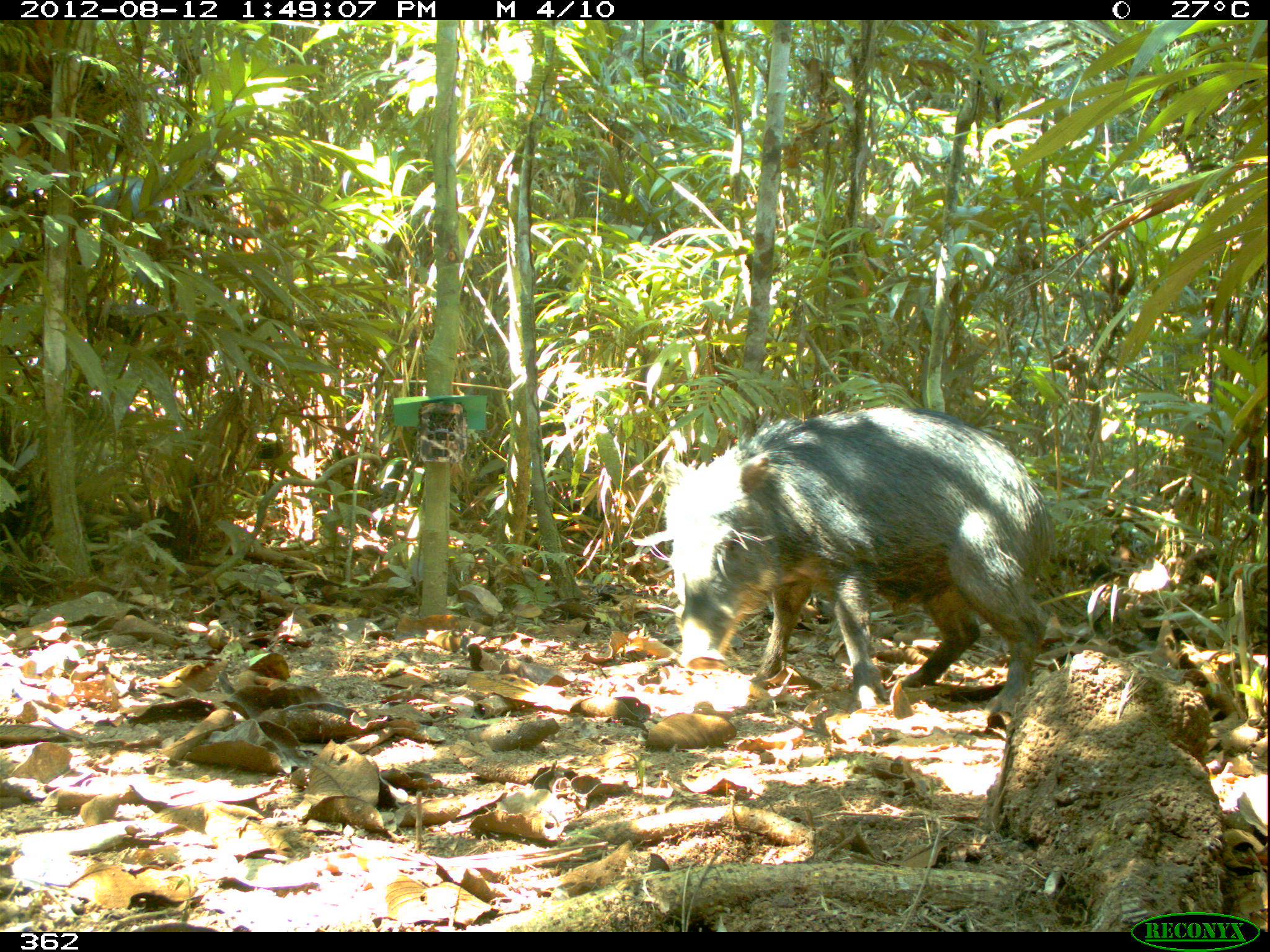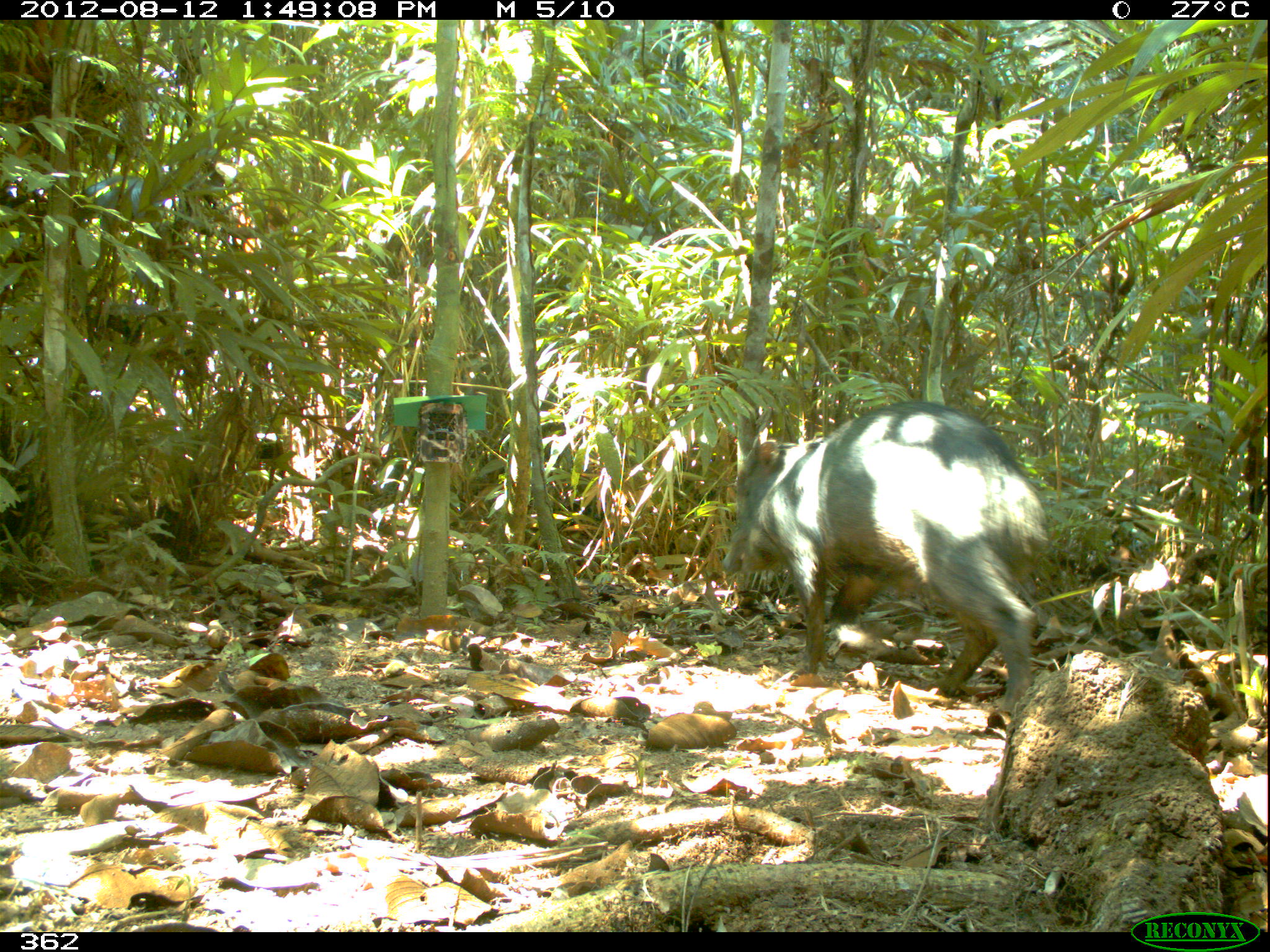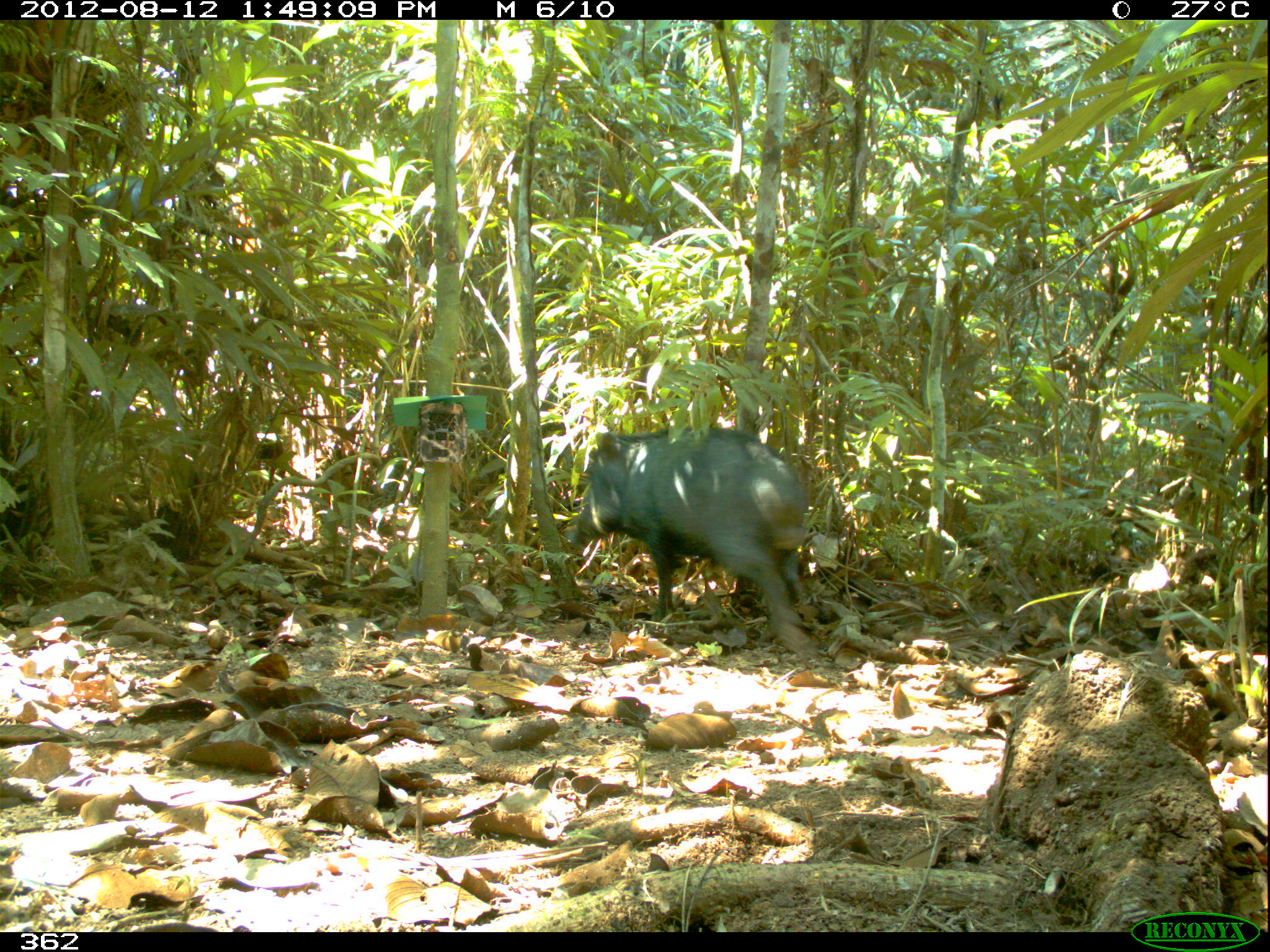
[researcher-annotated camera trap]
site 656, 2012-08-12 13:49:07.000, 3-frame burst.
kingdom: Animalia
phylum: Chordata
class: Mammalia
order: Artiodactyla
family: Tayassuidae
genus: Tayassu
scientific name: Tayassu pecari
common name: white-lipped peccary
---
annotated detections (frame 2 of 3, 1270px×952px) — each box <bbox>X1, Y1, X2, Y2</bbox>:
tayassu pecari: <bbox>720, 397, 1047, 713</bbox>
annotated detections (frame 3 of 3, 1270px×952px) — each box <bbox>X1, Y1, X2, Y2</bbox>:
tayassu pecari: <bbox>572, 427, 804, 632</bbox>